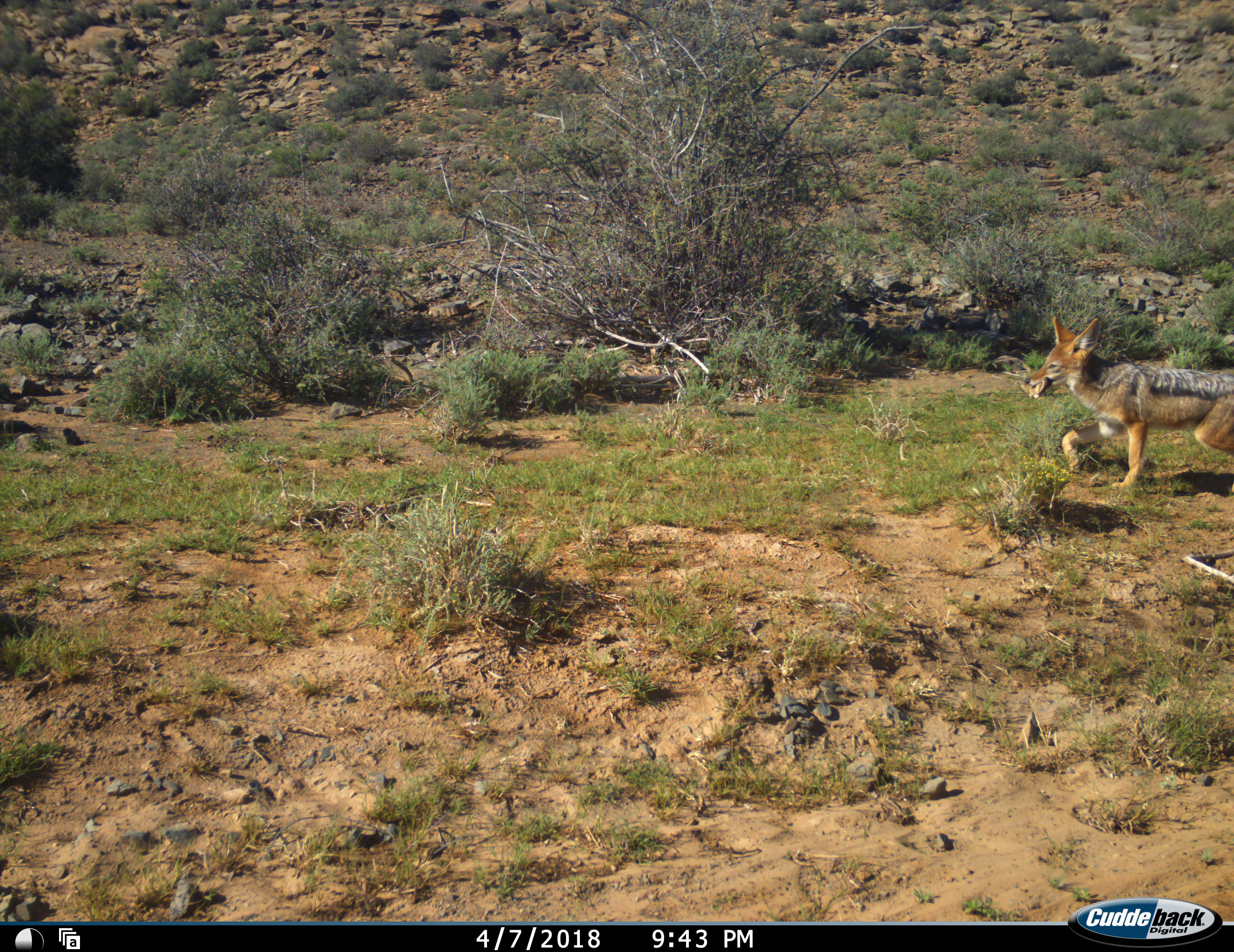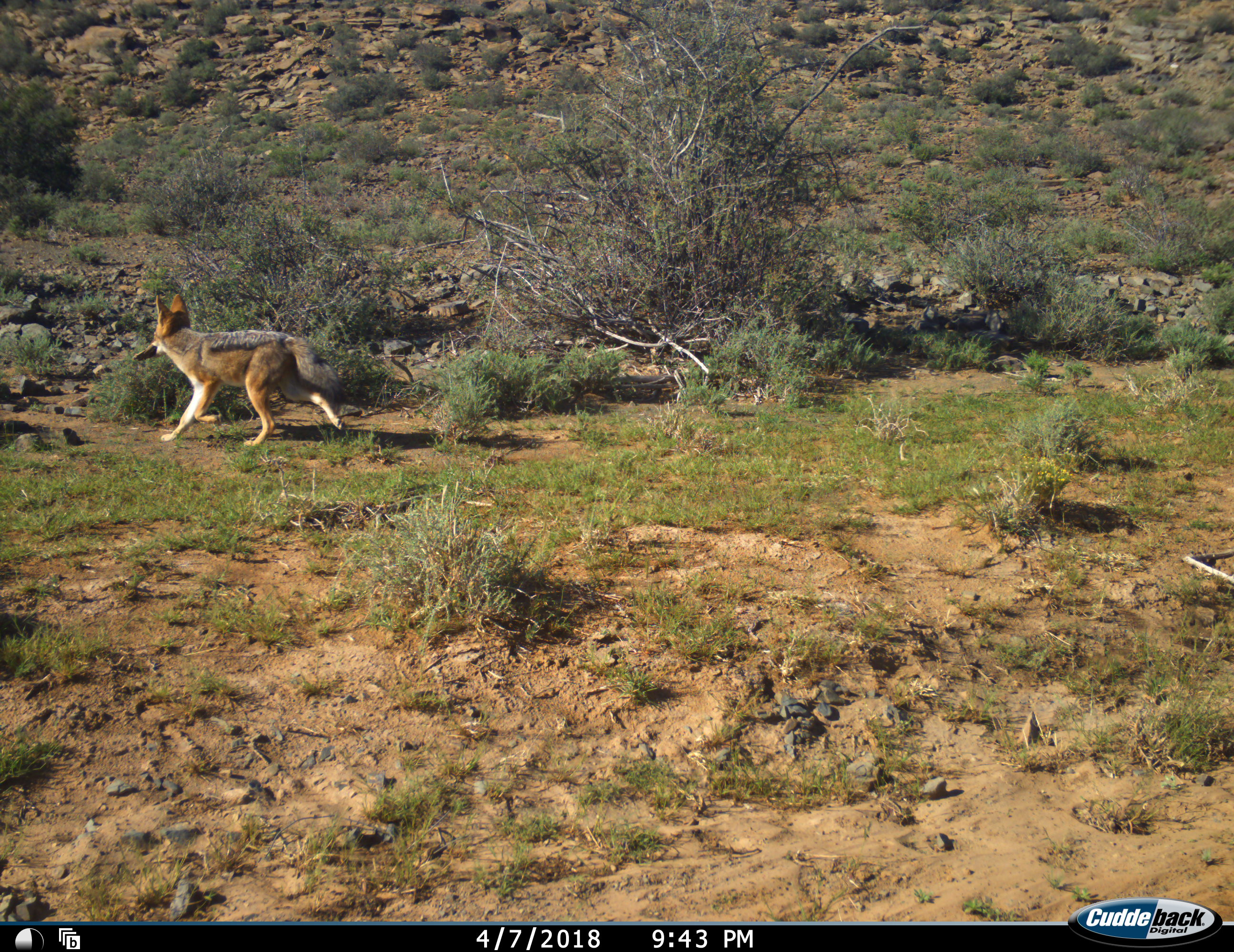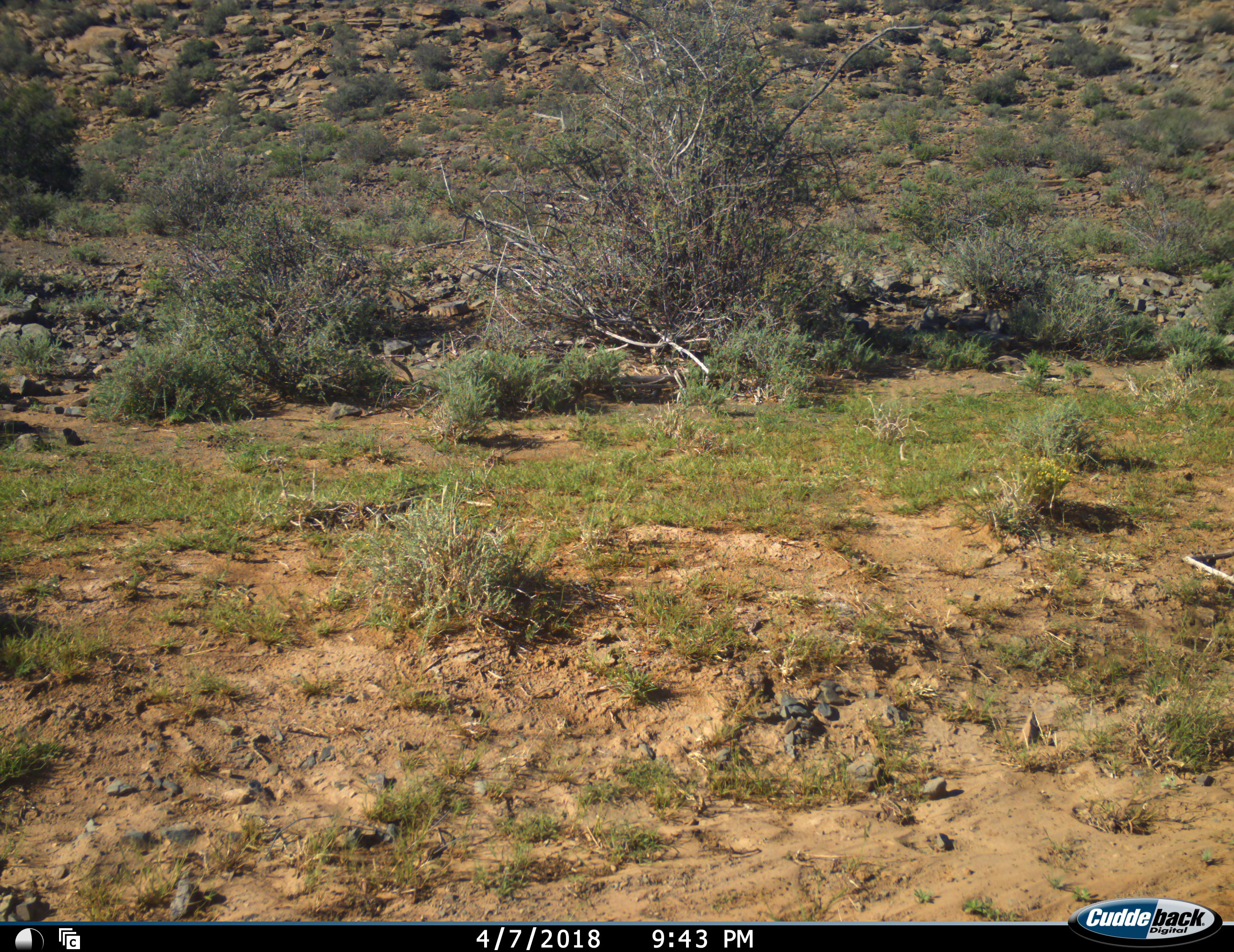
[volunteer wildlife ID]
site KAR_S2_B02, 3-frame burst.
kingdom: Animalia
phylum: Chordata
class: Mammalia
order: Carnivora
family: Canidae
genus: Lupulella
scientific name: Lupulella mesomelas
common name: black-backed jackal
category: jackalblackbacked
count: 1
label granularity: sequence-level